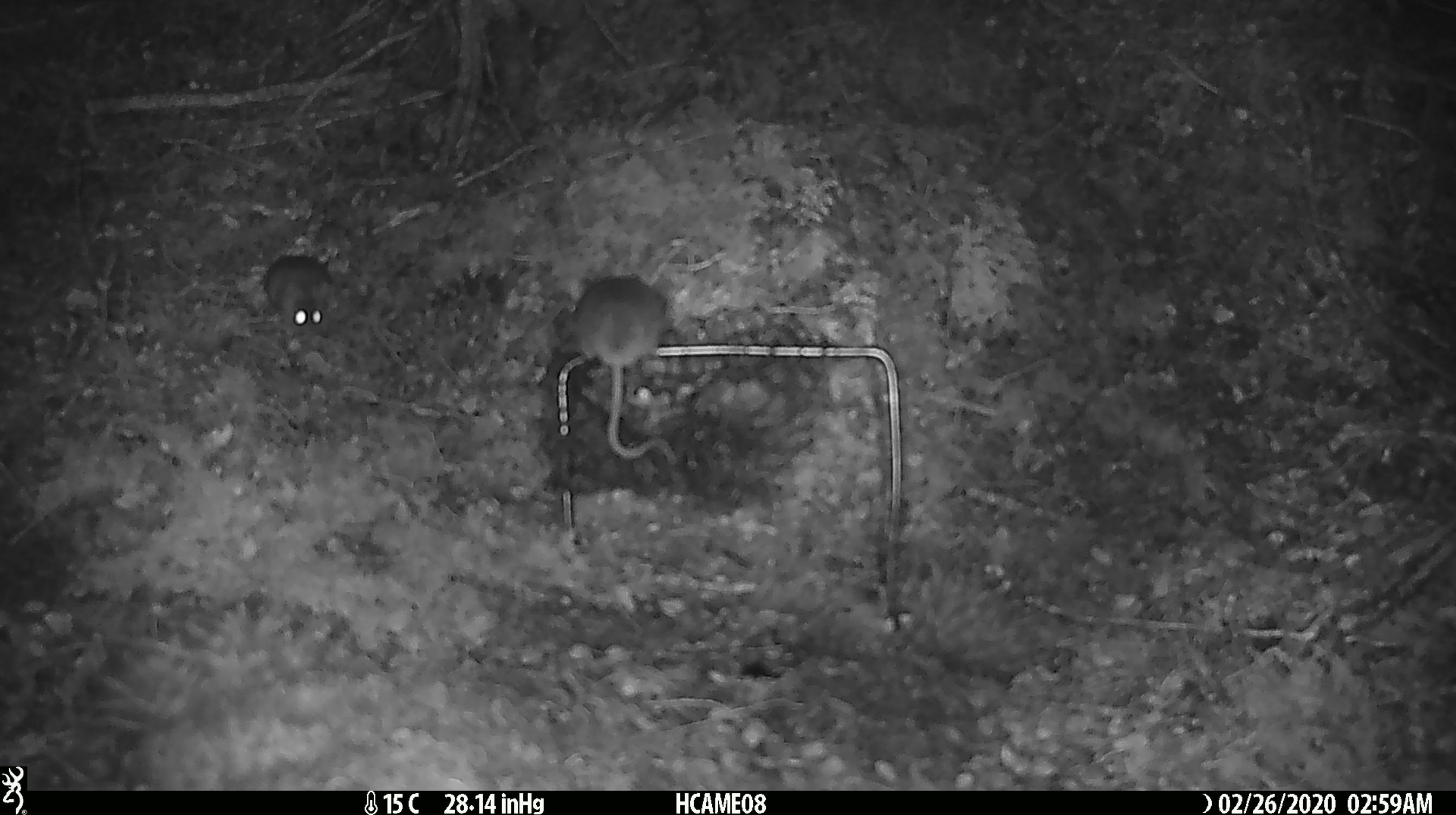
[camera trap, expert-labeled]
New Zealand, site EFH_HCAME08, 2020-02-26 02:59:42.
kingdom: Animalia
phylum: Chordata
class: Mammalia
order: Rodentia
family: Muridae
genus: Mus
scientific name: Mus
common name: mouse